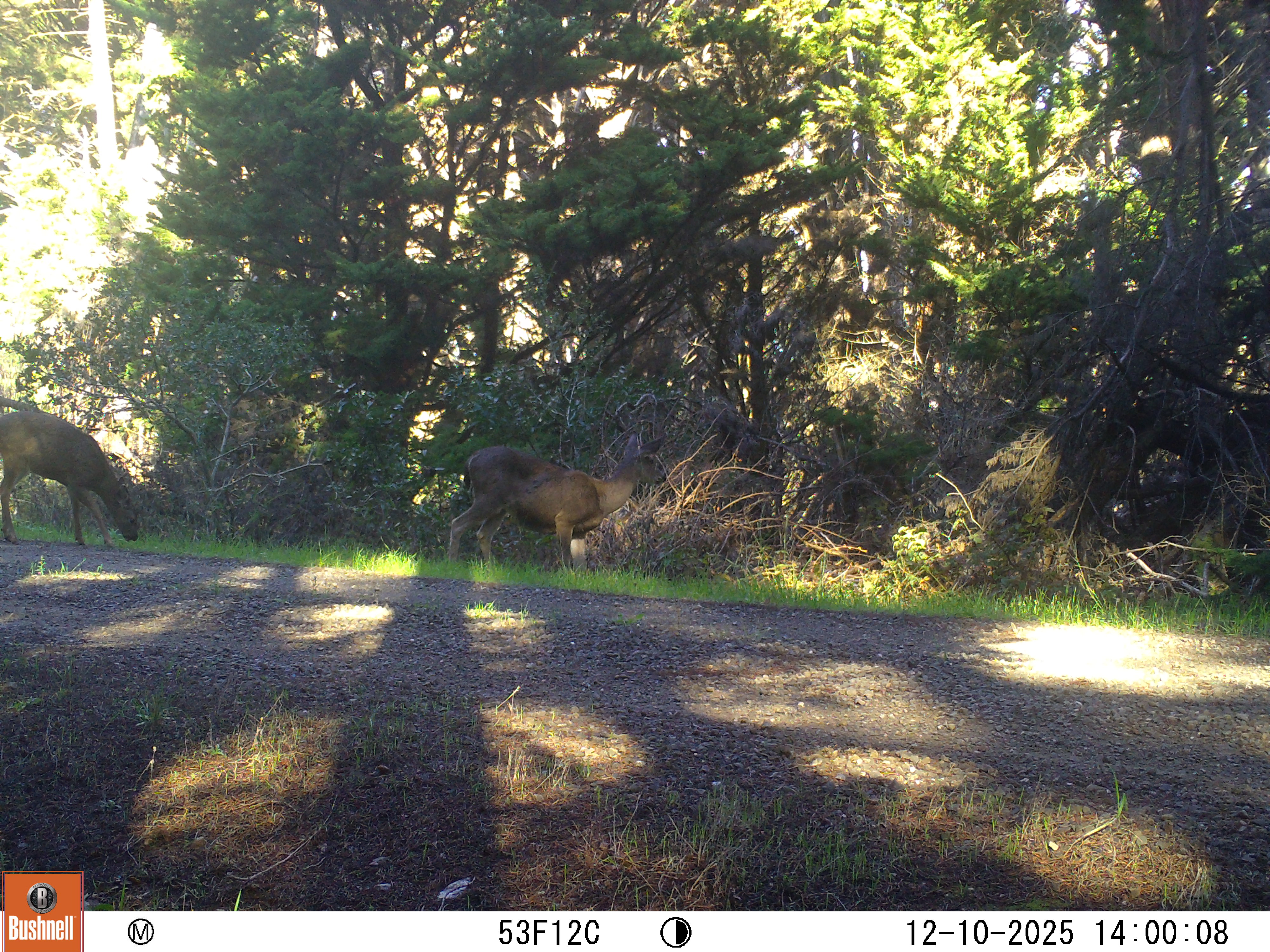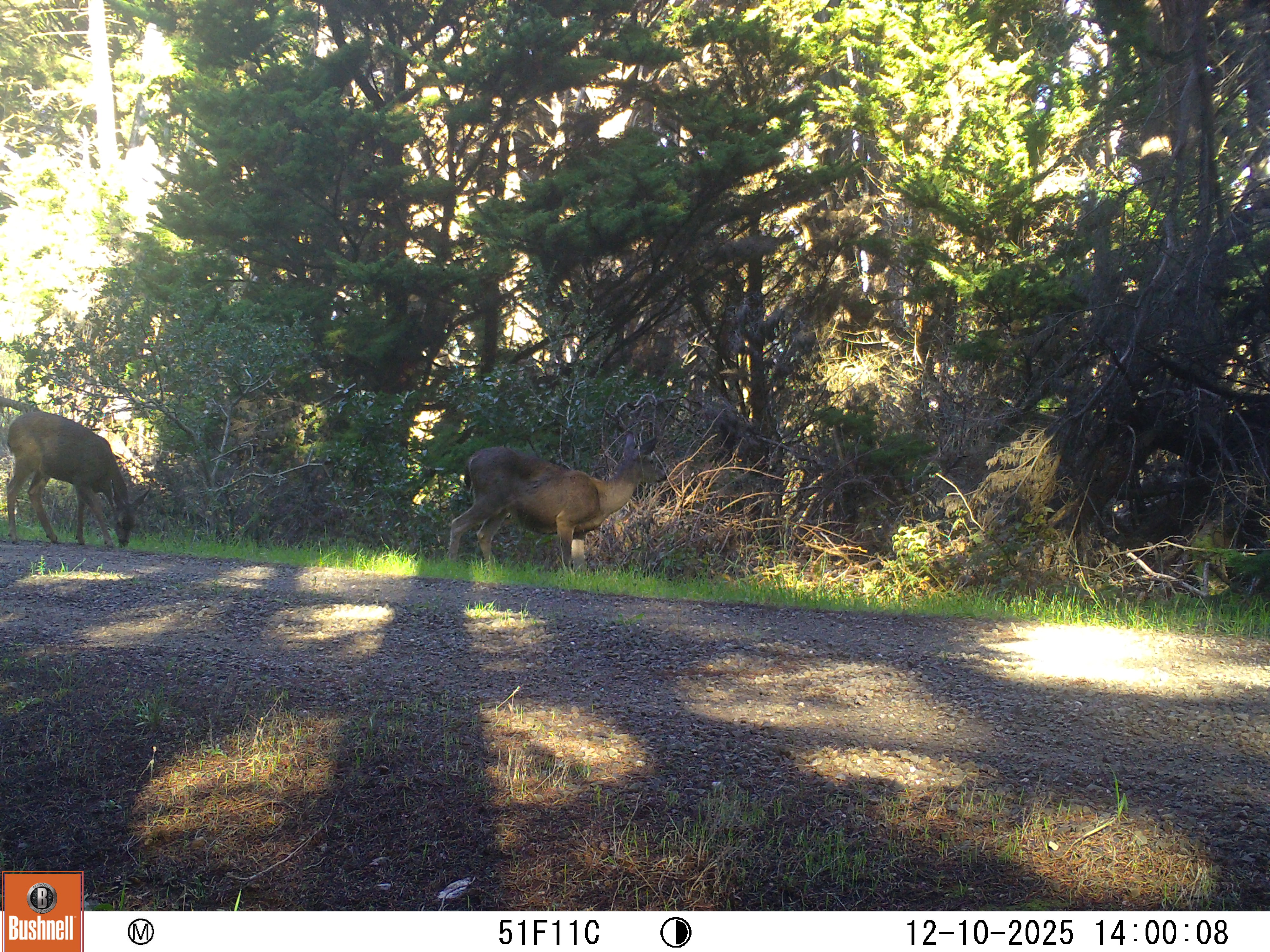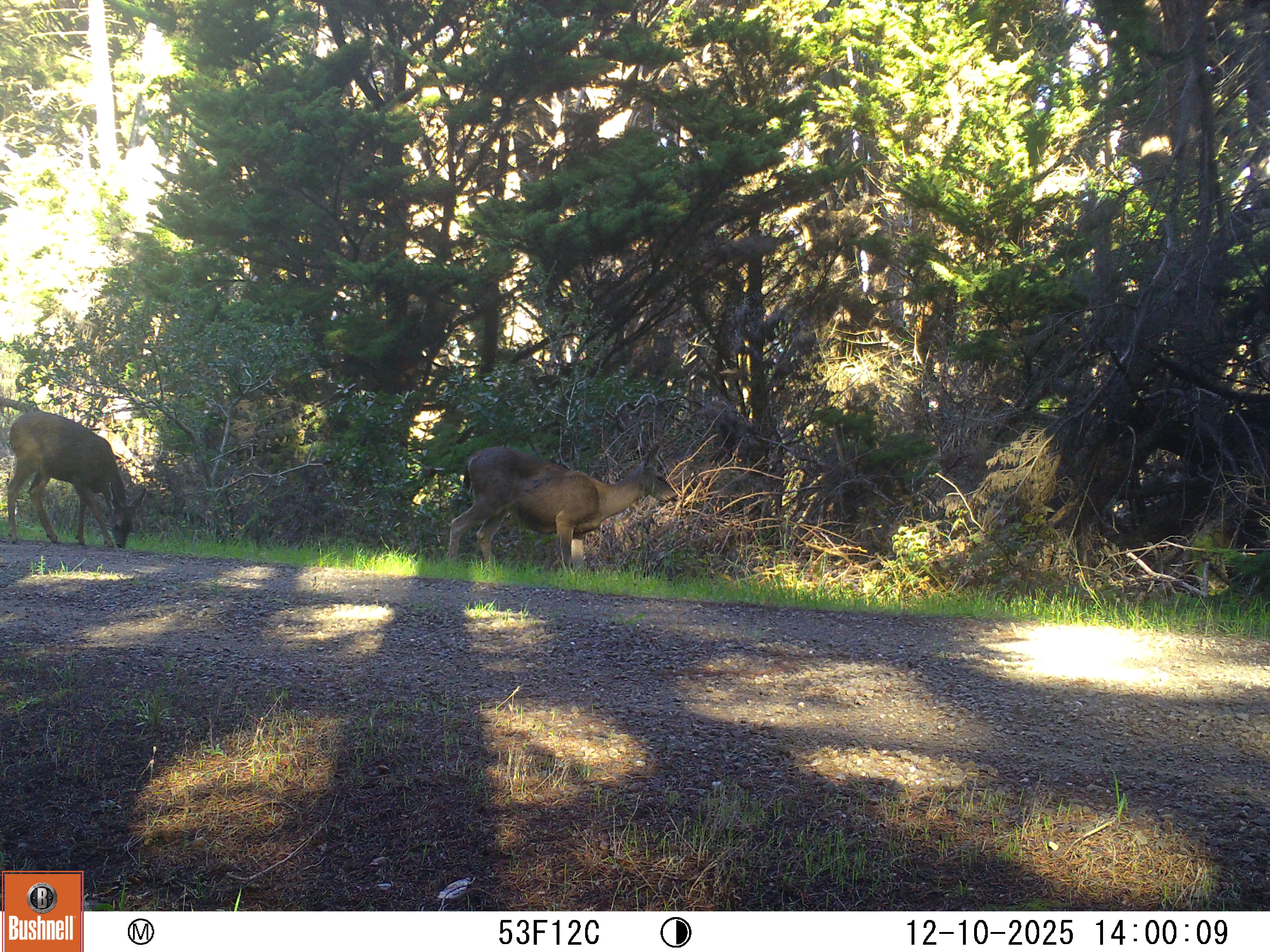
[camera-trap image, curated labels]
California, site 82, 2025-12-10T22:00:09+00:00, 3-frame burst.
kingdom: Animalia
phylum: Chordata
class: Mammalia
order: Artiodactyla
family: Cervidae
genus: Odocoileus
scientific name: Odocoileus hemionus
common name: mule deer